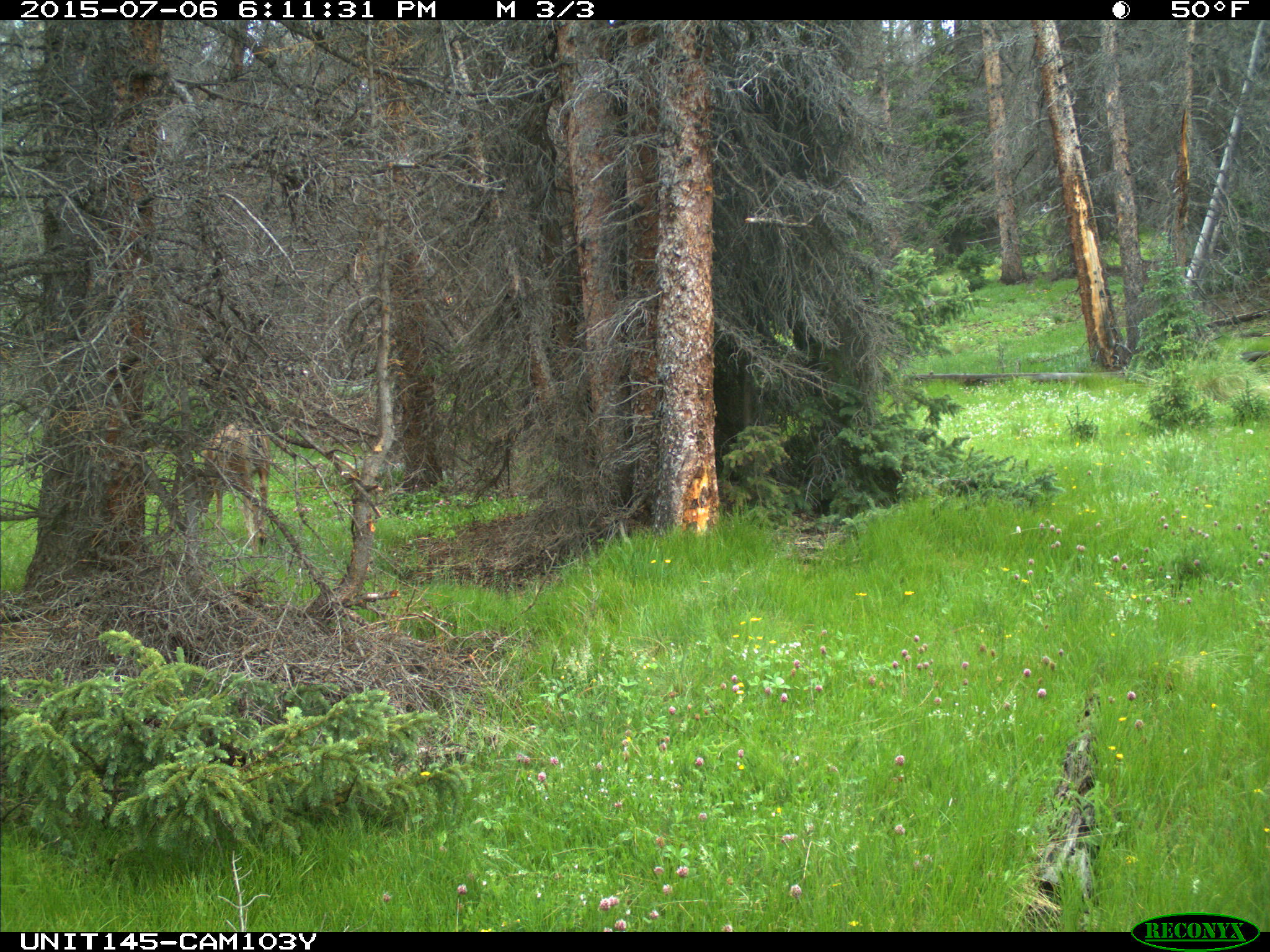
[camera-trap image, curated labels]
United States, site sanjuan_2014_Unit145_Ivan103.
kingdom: Animalia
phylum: Chordata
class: Mammalia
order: Artiodactyla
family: Cervidae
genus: Odocoileus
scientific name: Odocoileus hemionus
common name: mule deer